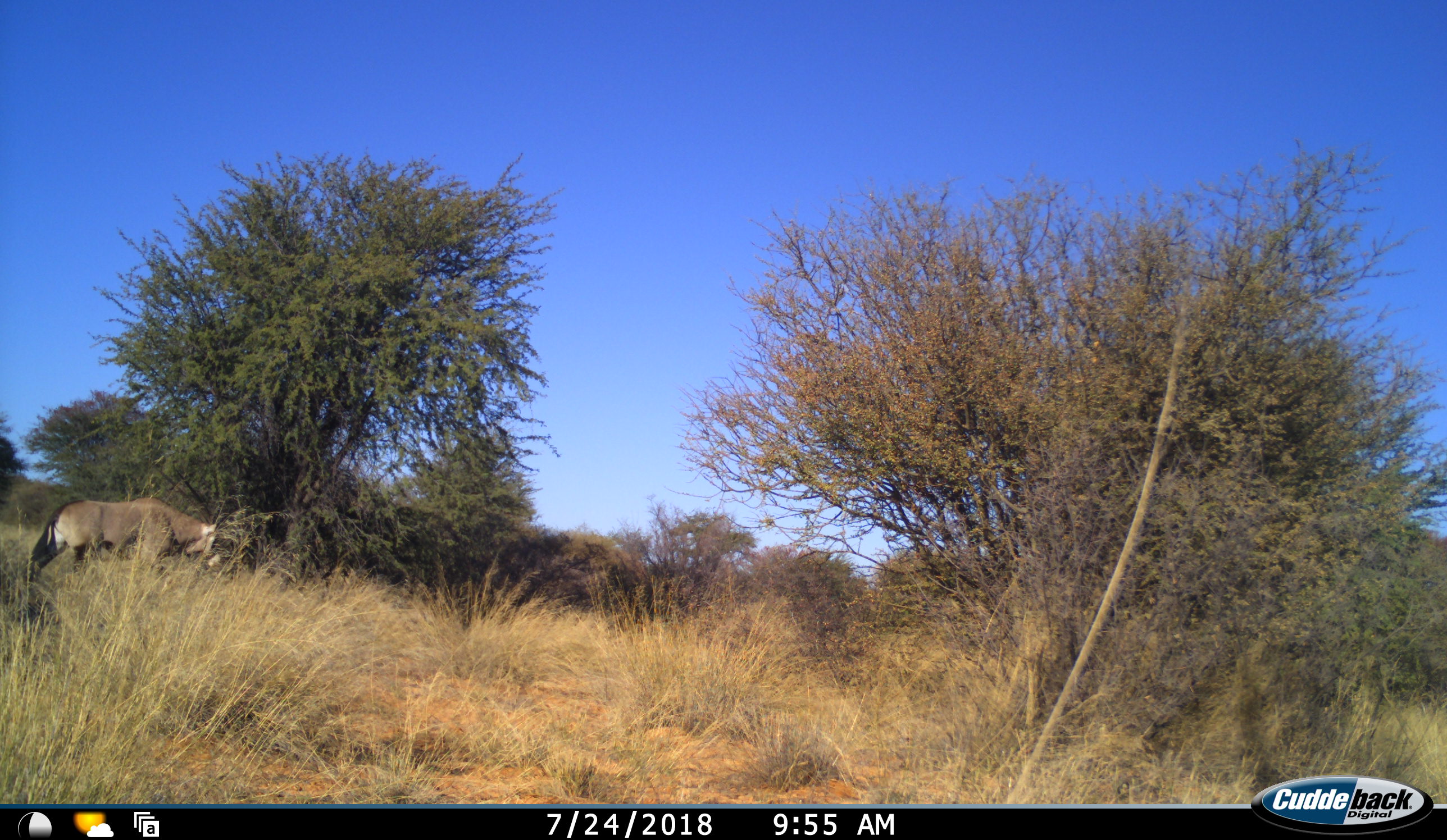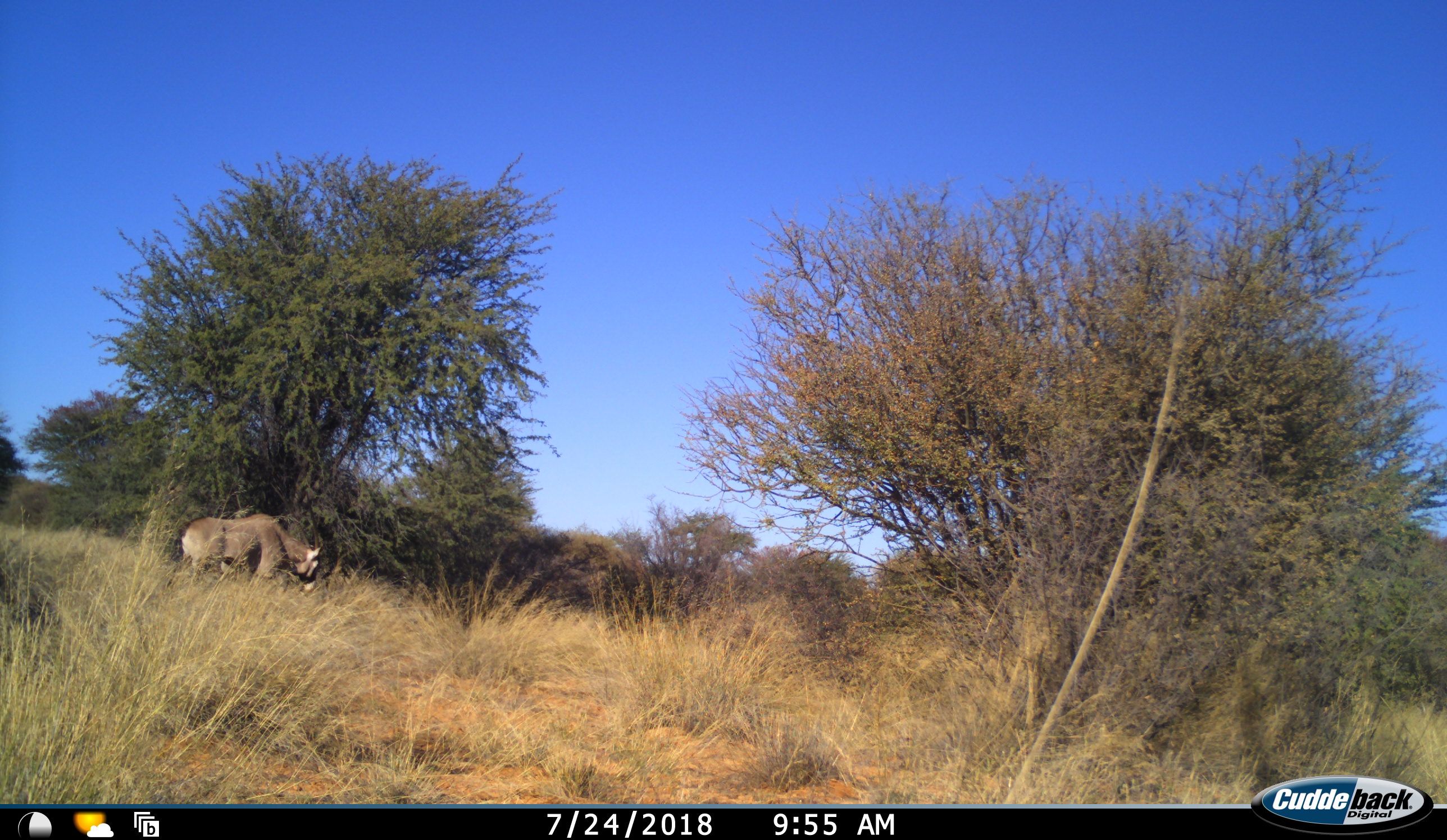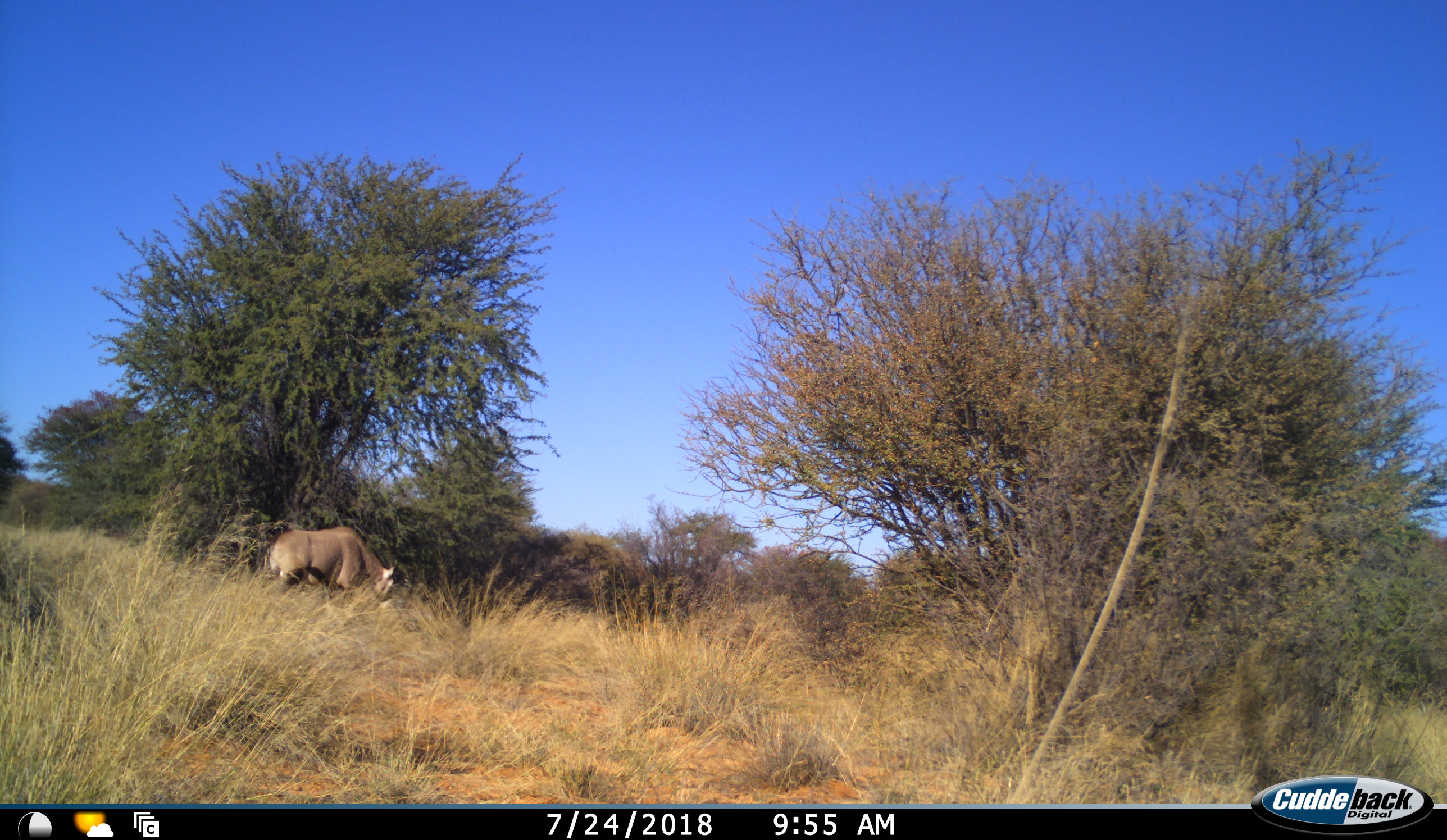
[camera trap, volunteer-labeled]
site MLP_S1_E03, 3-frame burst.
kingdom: Animalia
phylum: Chordata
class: Mammalia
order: Artiodactyla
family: Bovidae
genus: Oryx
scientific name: Oryx gazella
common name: gemsbok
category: oryx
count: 1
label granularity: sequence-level